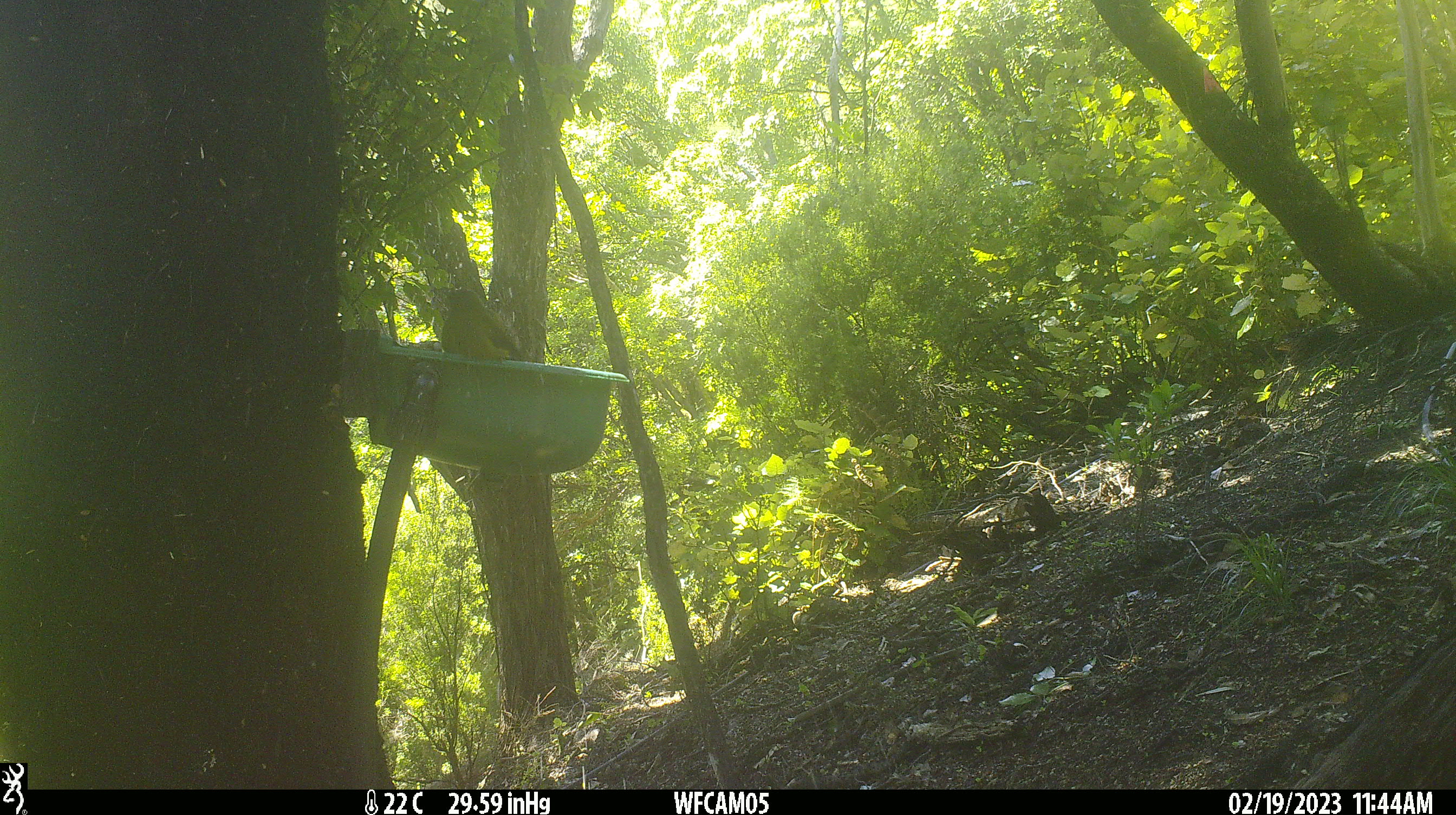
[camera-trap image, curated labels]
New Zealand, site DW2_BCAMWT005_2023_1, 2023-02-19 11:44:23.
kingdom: Animalia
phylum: Chordata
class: Aves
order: Passeriformes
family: Meliphagidae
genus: Anthornis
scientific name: Anthornis melanura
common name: new zealand bellbird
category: bellbird